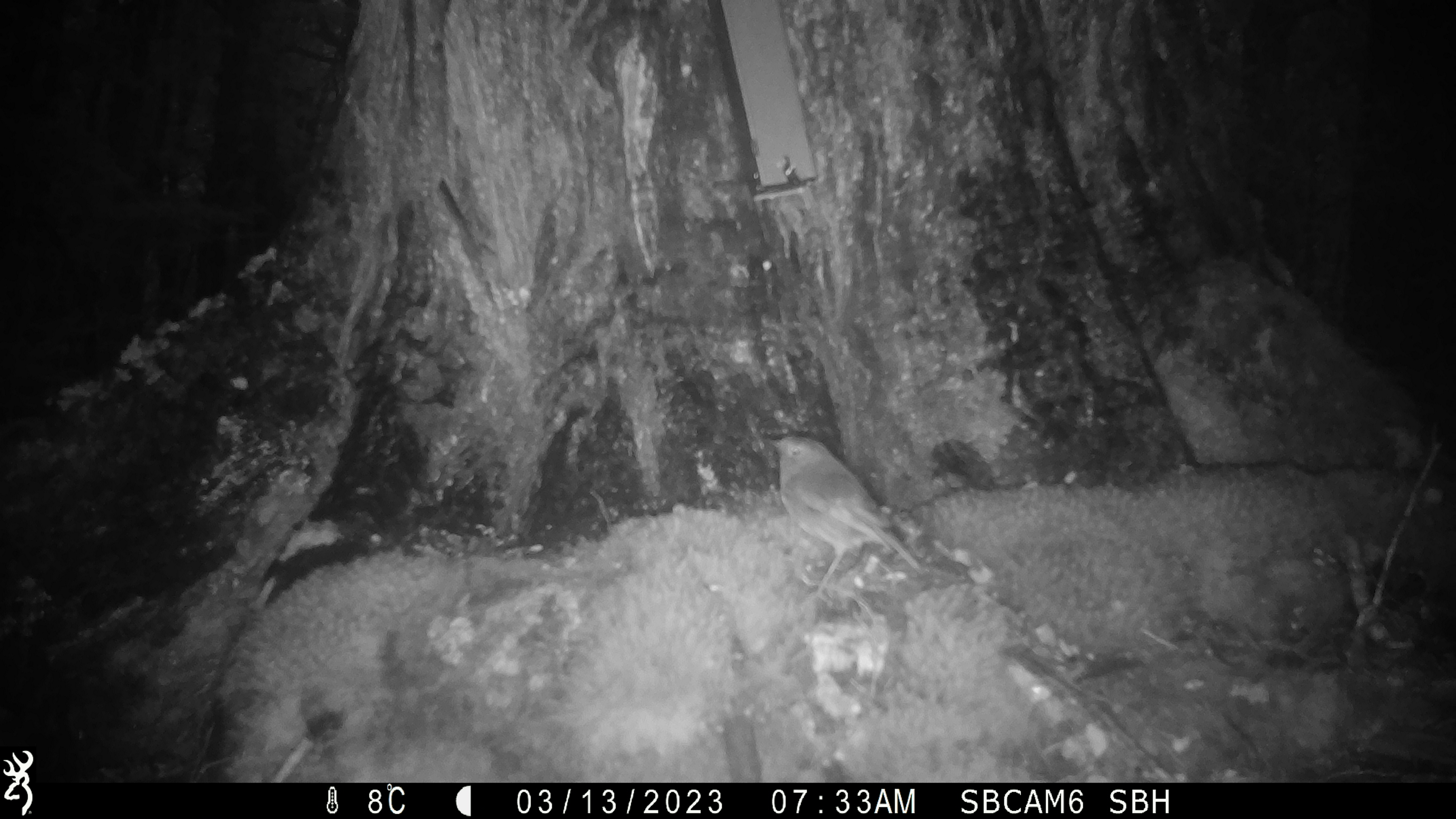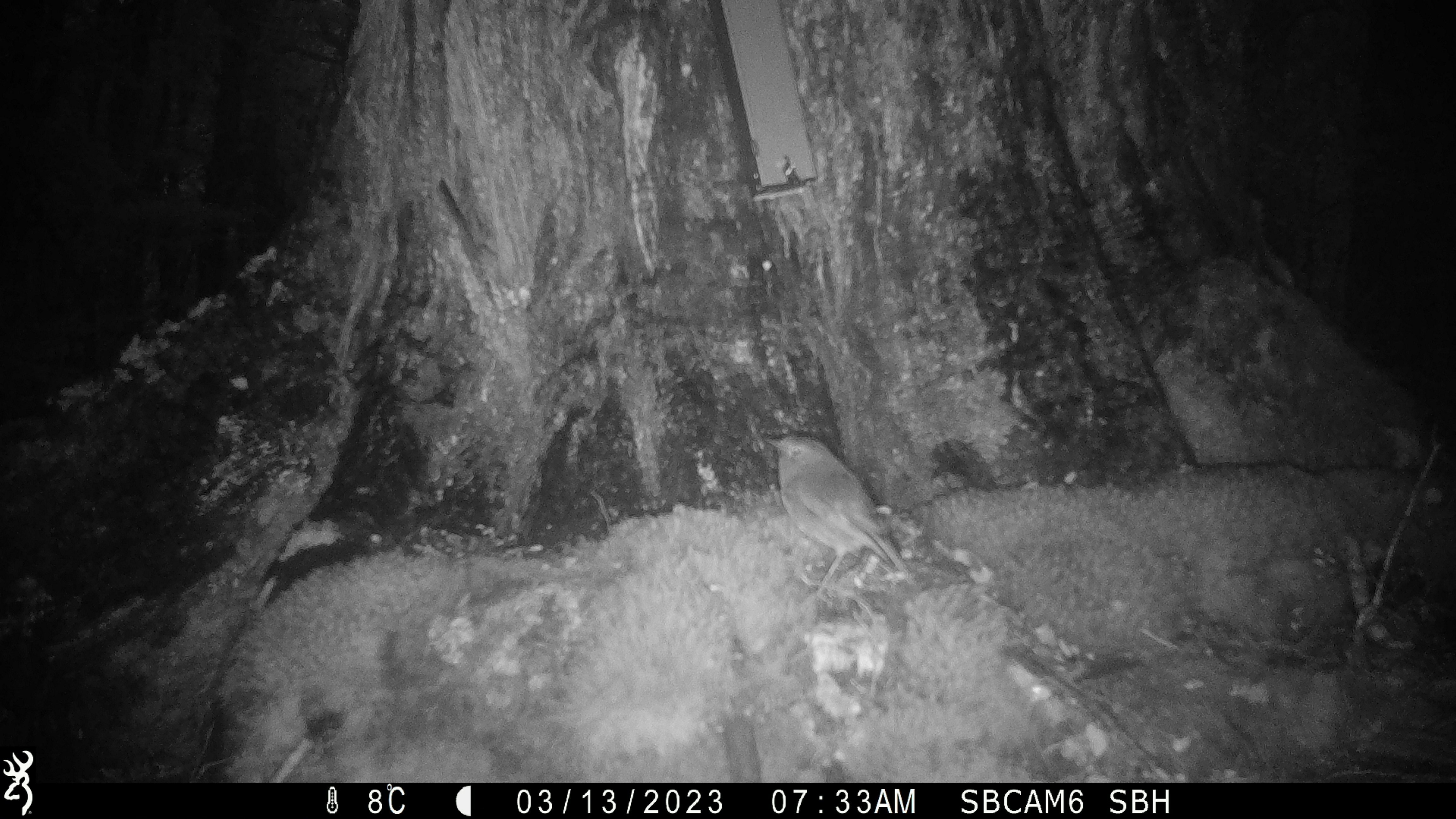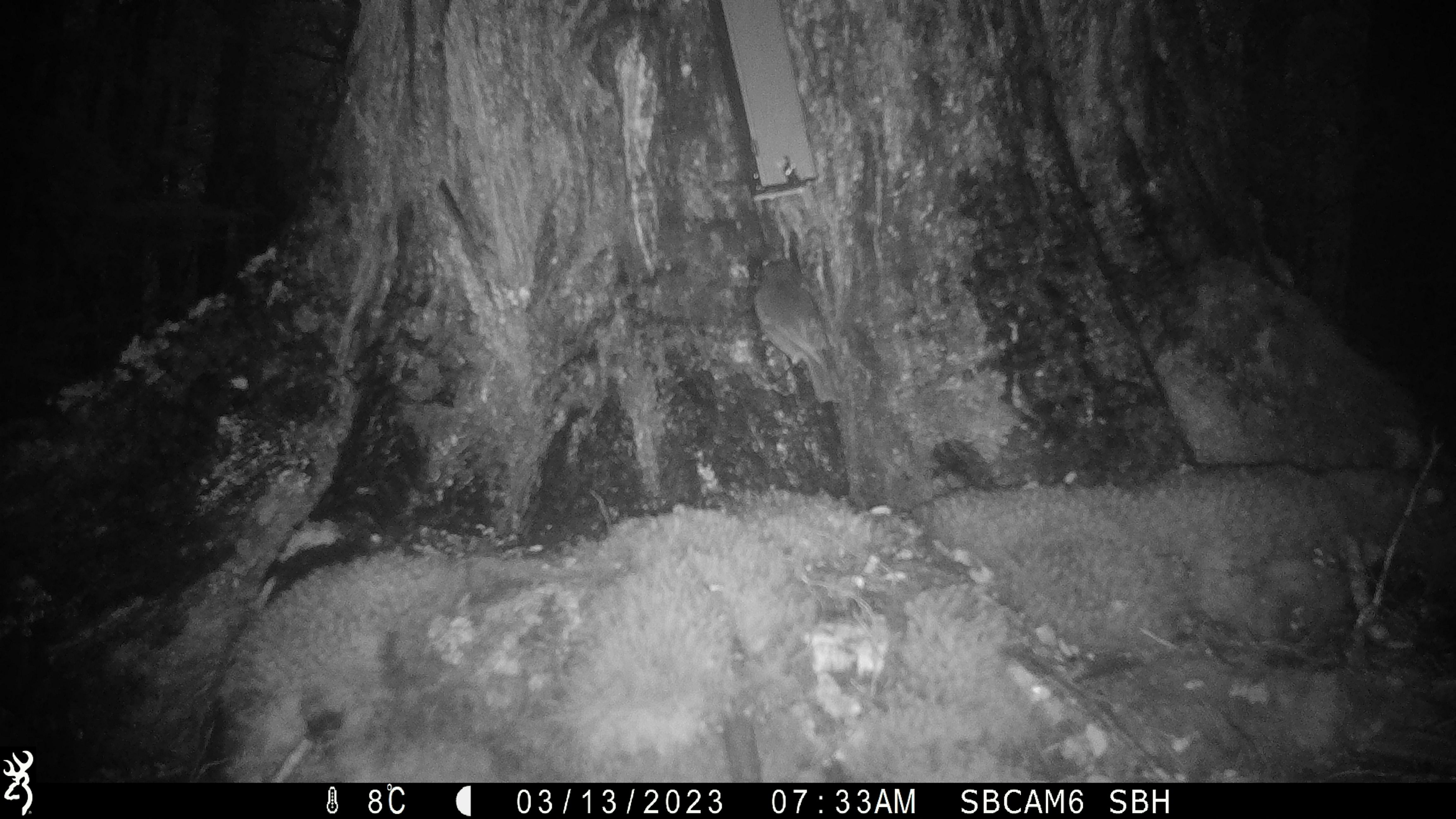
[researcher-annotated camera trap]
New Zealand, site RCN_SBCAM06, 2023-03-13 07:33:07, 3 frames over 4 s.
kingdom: Animalia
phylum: Chordata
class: Aves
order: Passeriformes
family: Petroicidae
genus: Petroica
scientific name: Petroica australis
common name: new zealand robin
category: robin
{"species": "robin (new zealand robin) (Petroica australis)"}